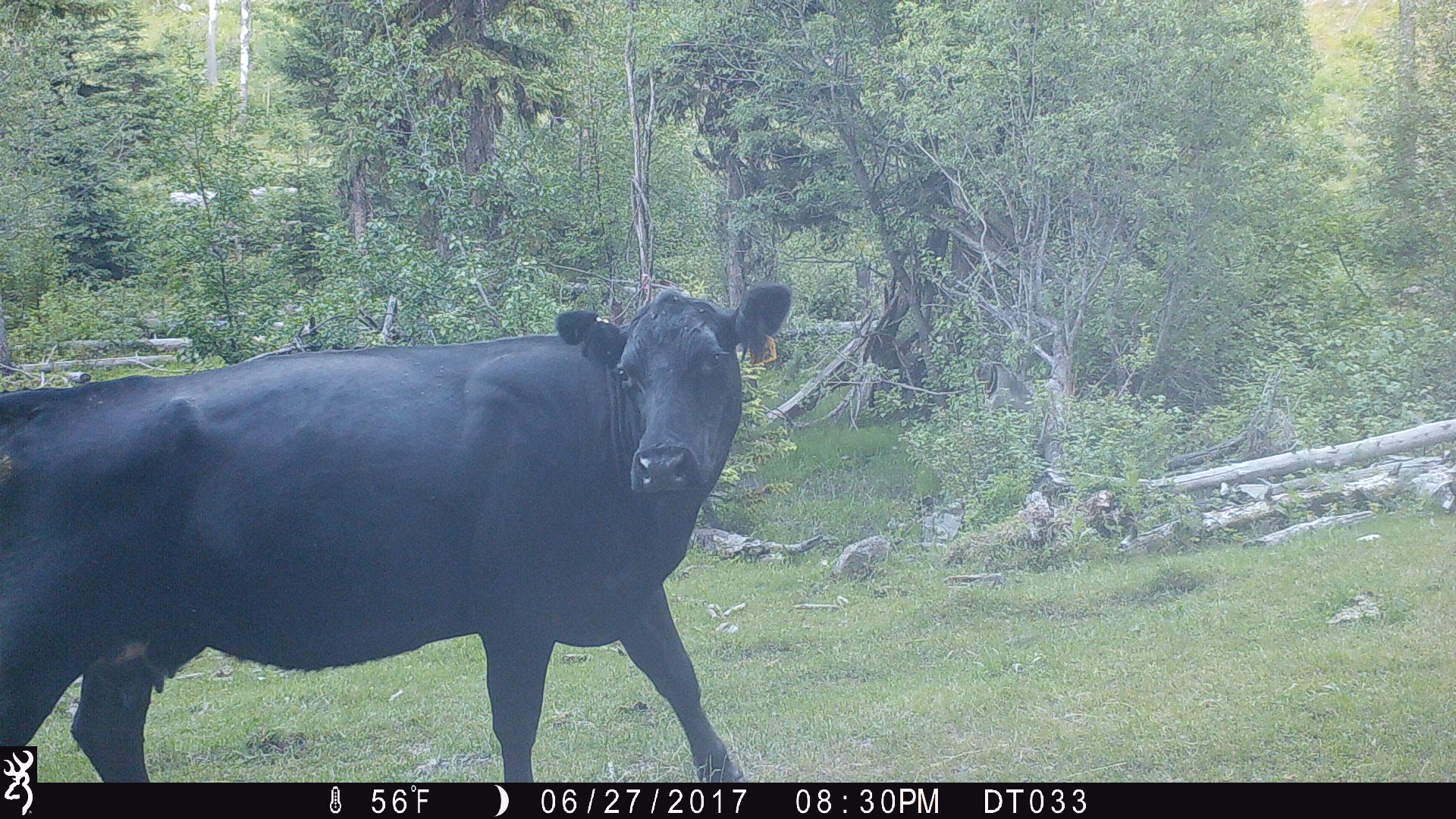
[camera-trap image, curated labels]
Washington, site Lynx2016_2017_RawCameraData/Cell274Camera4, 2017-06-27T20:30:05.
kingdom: Animalia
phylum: Chordata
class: Mammalia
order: Artiodactyla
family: Bovidae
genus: Bos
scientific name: Bos taurus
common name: domestic cattle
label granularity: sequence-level